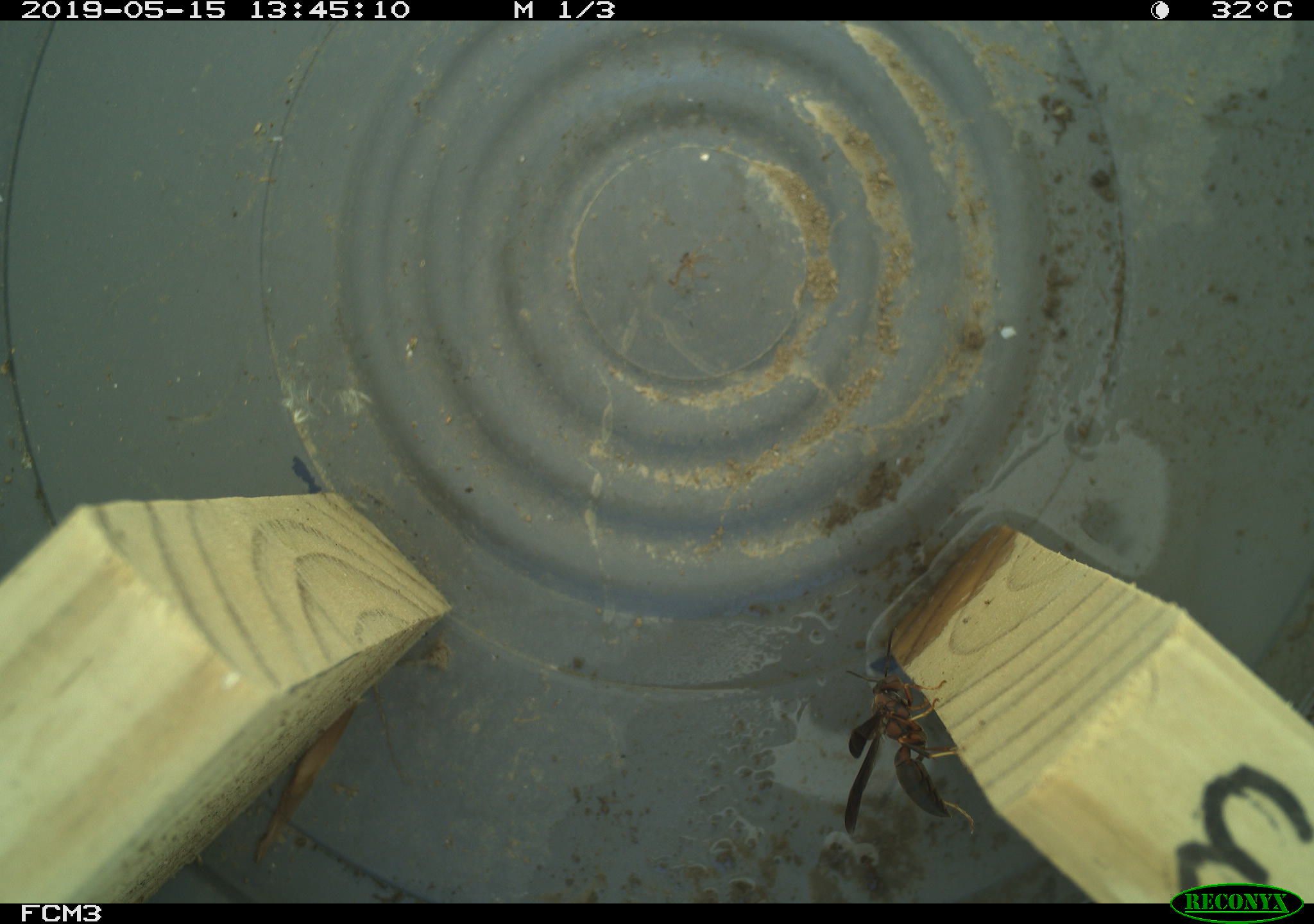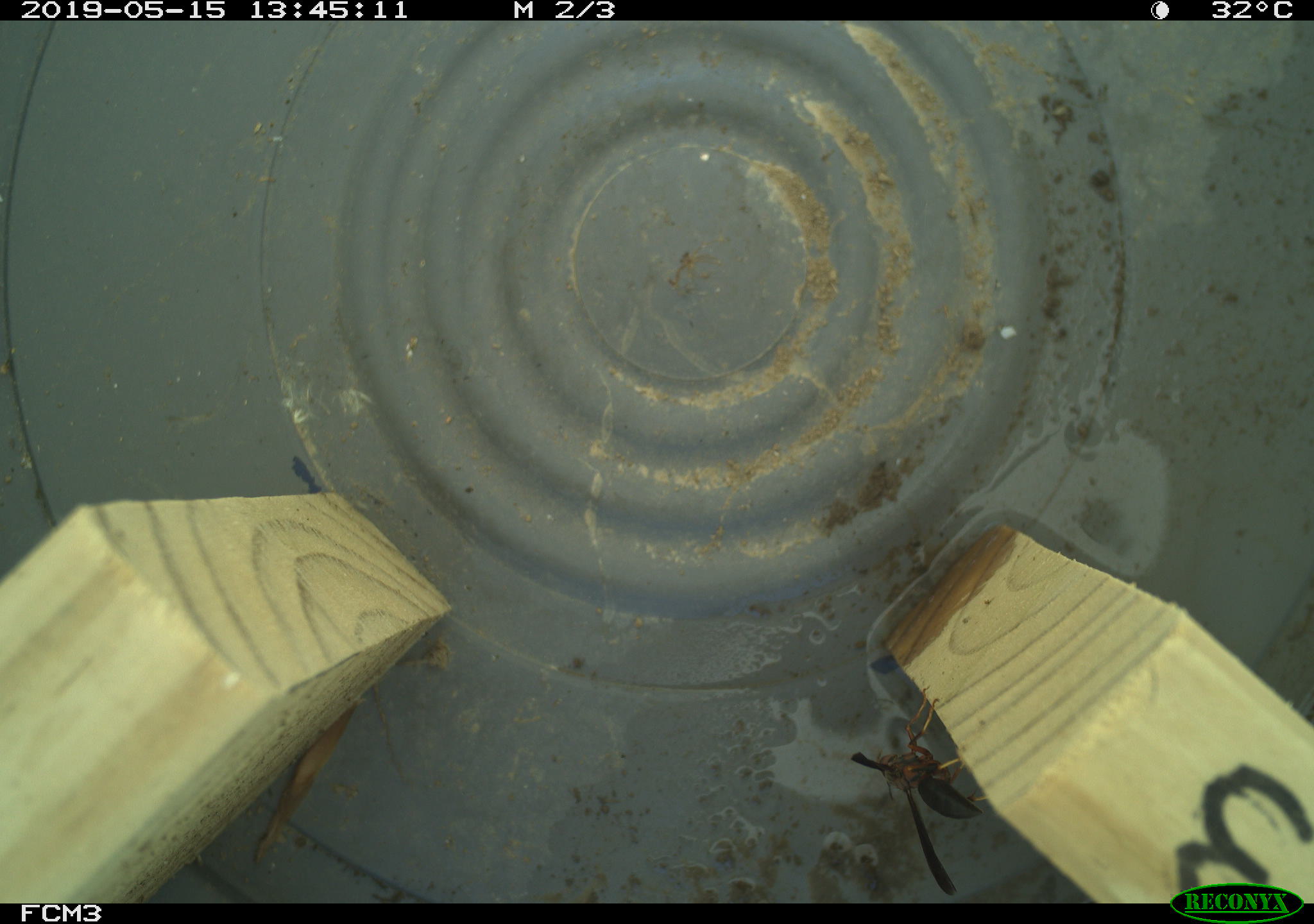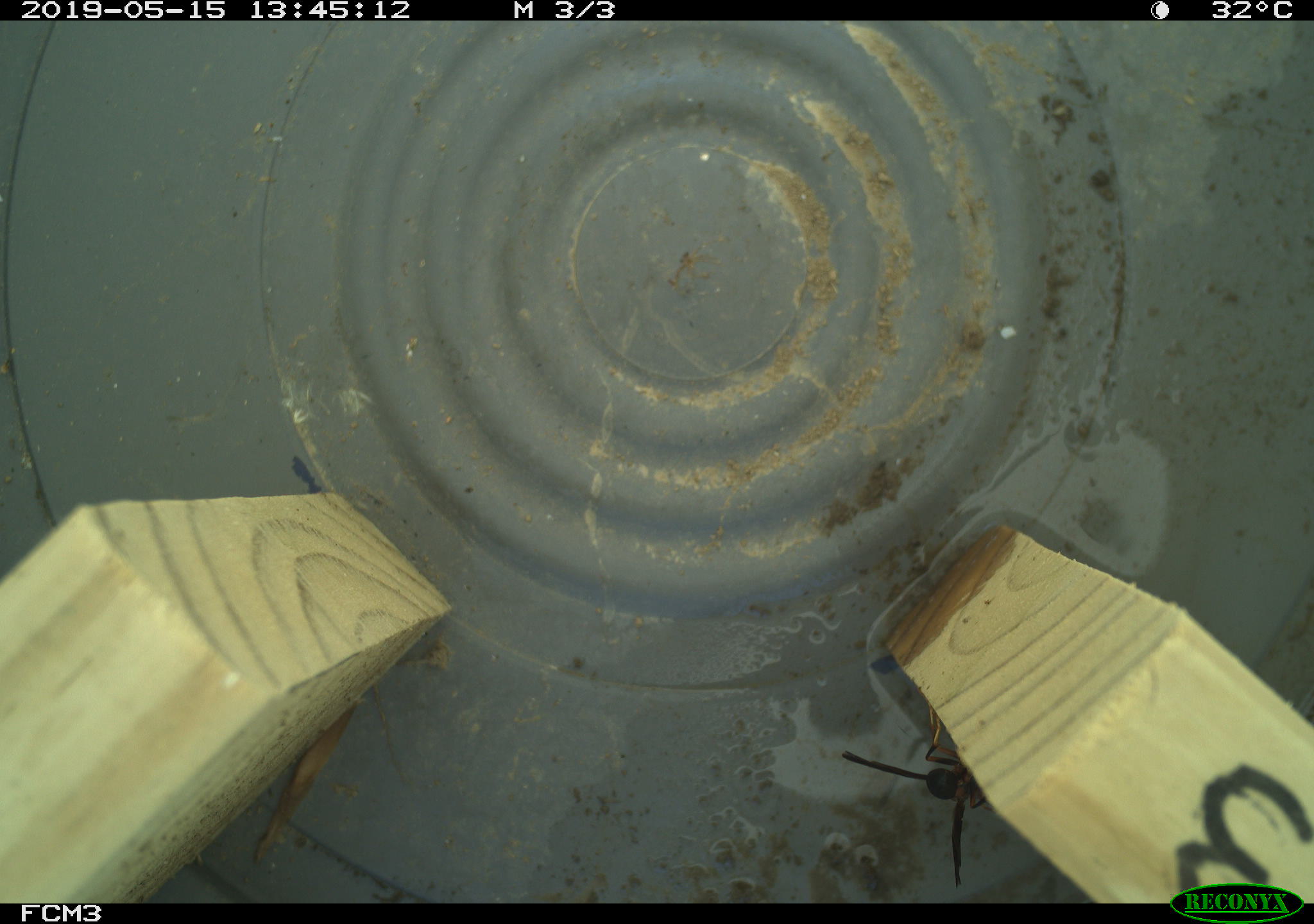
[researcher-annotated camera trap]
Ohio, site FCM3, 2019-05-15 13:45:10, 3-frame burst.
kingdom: Animalia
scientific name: Animalia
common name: animal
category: invertebrate